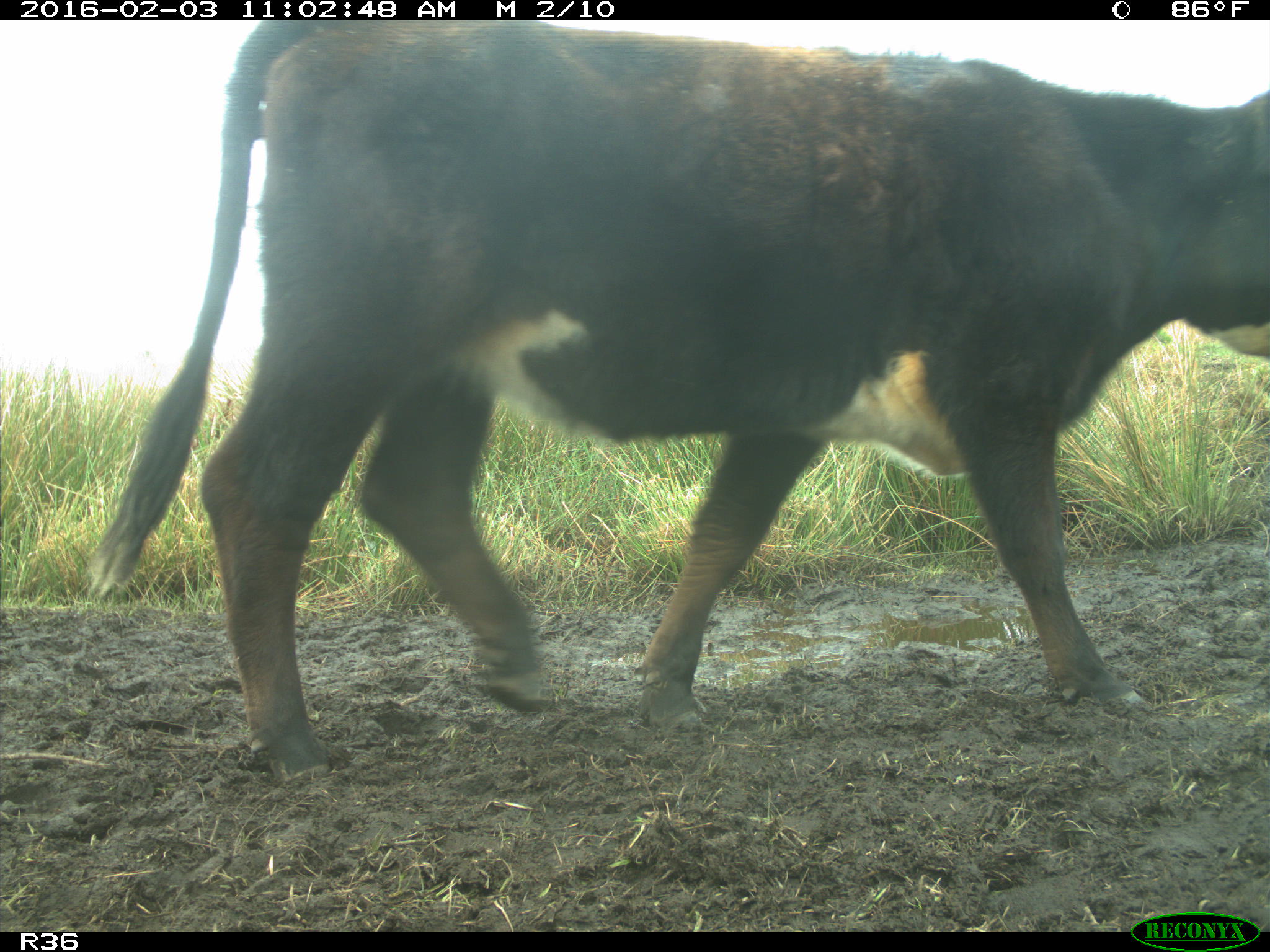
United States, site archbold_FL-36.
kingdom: Animalia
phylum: Chordata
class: Mammalia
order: Artiodactyla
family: Bovidae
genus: Bos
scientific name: Bos taurus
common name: domestic cow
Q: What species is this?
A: Bos taurus (domestic cow).